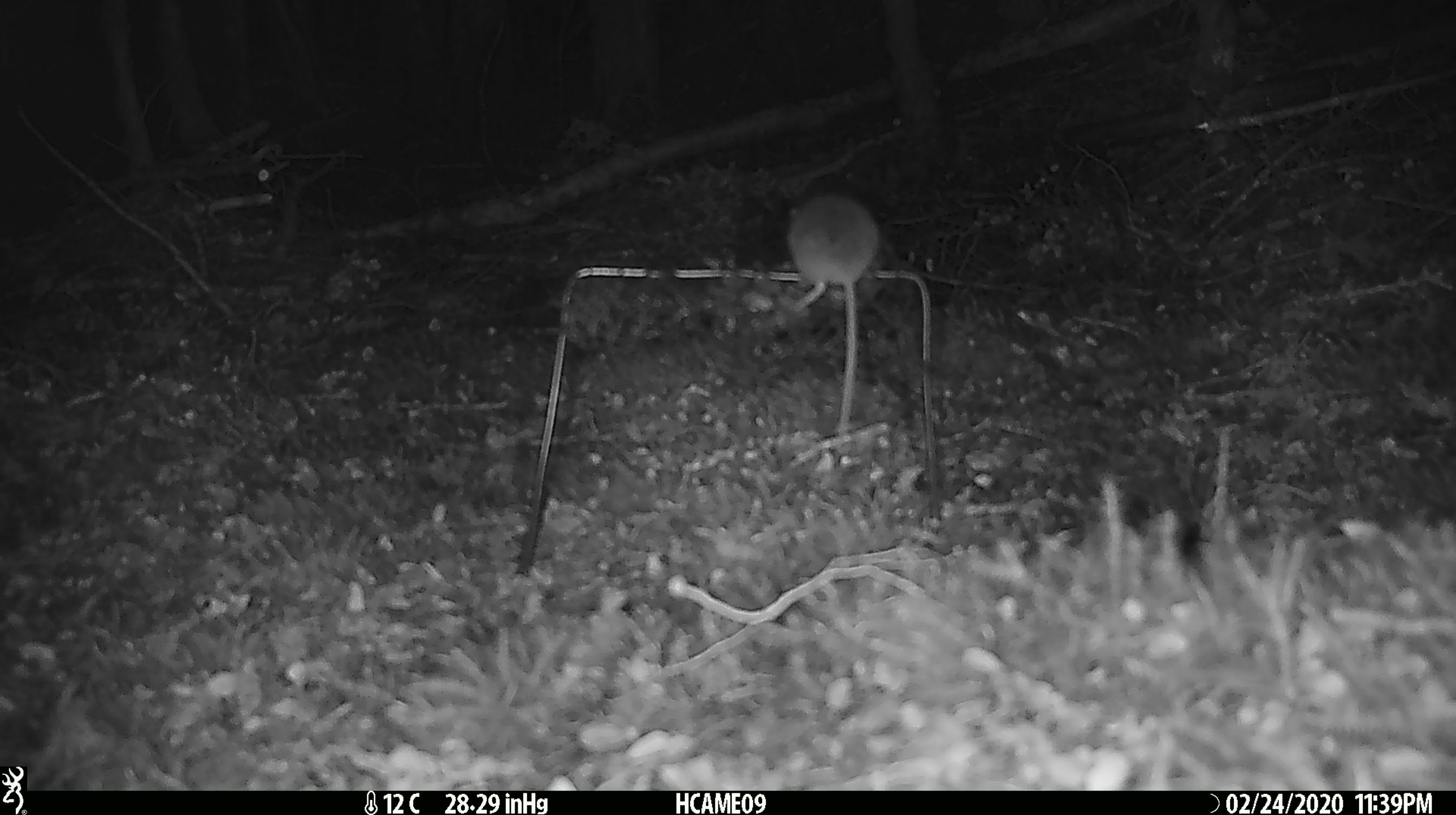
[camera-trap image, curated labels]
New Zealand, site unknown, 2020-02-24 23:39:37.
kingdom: Animalia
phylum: Chordata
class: Mammalia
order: Rodentia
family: Muridae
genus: Mus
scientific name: Mus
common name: mouse